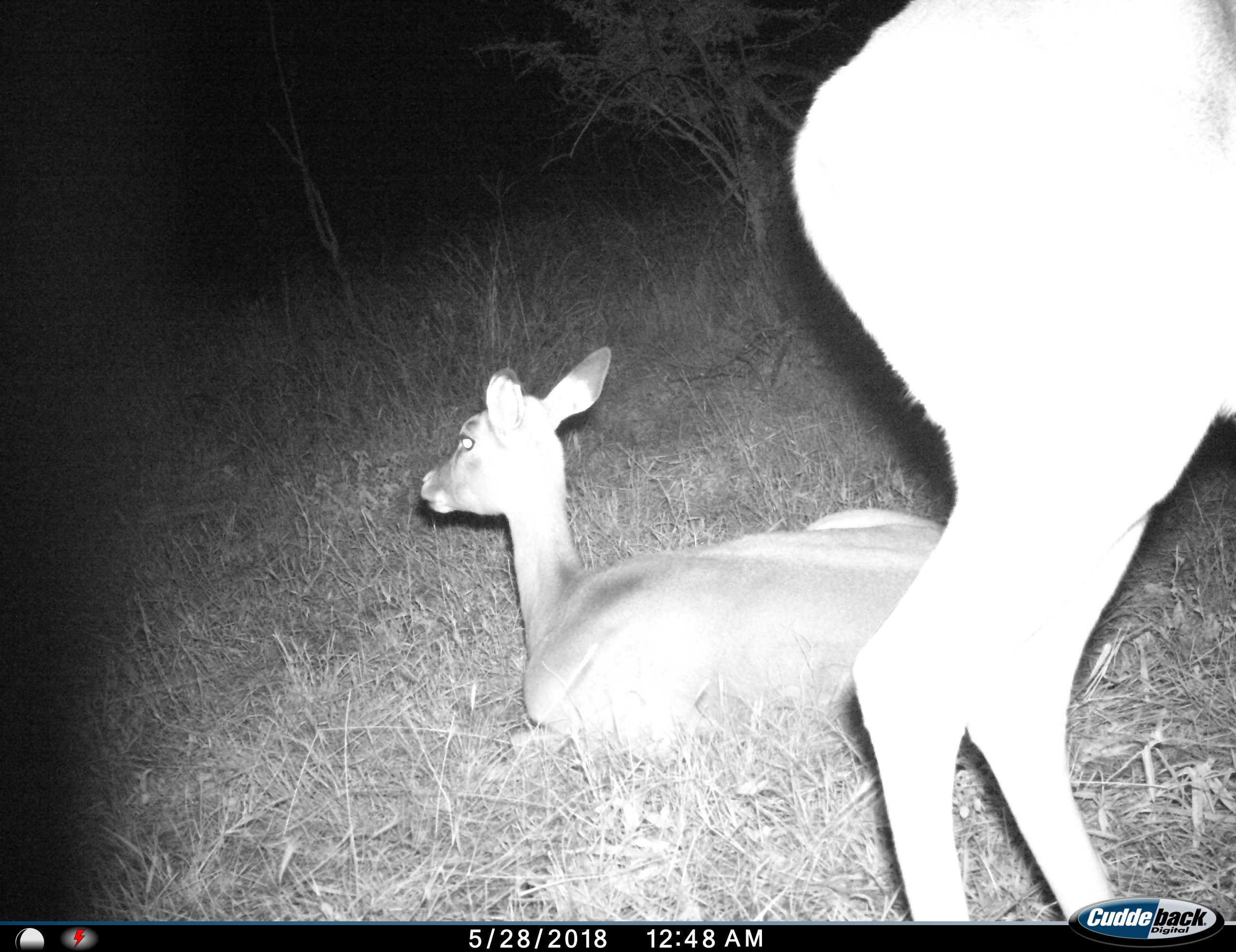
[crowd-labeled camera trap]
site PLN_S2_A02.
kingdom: Animalia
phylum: Chordata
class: Mammalia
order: Artiodactyla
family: Bovidae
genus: Aepyceros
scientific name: Aepyceros melampus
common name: impala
Impala (Aepyceros melampus), count 2. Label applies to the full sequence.